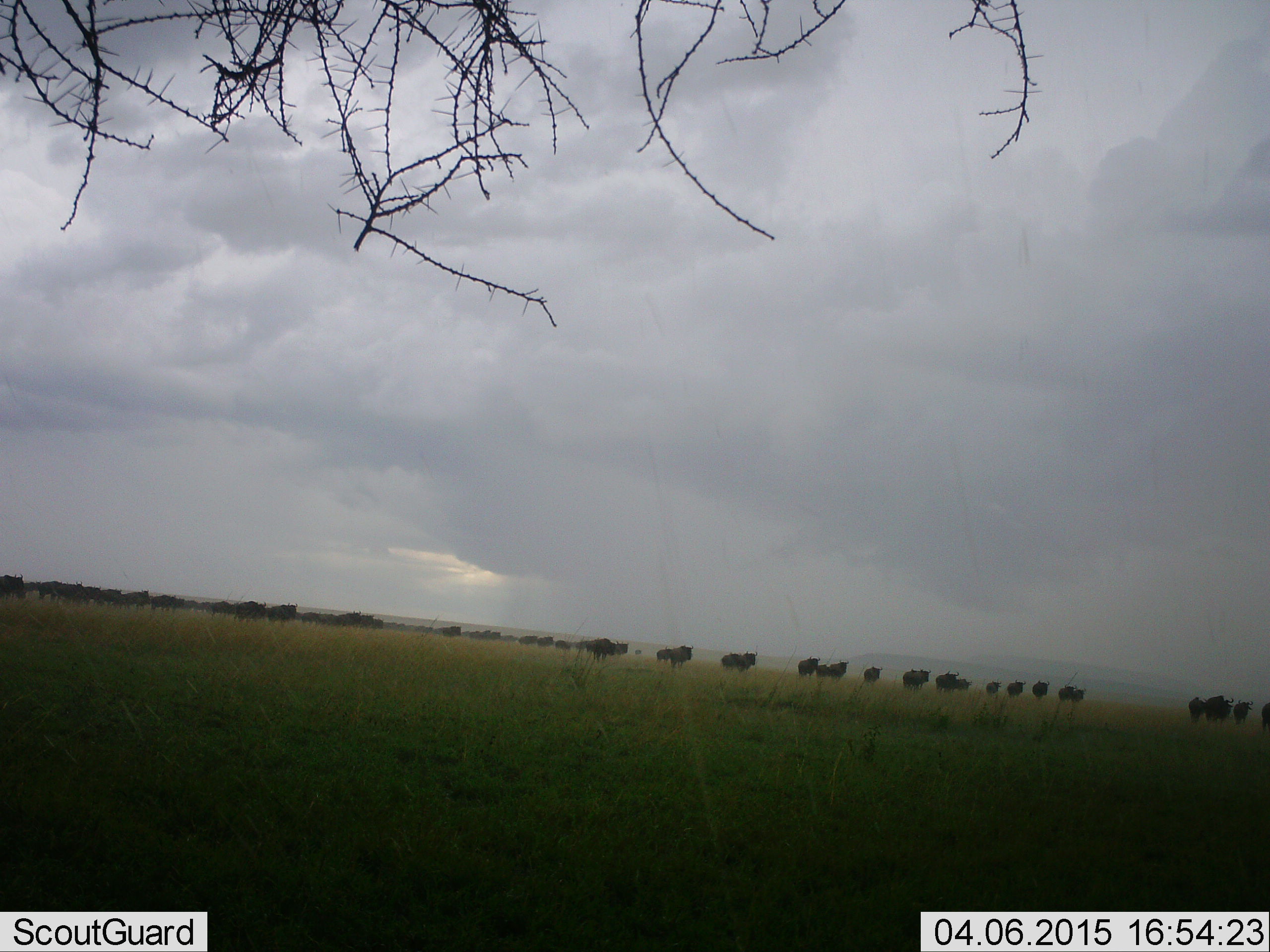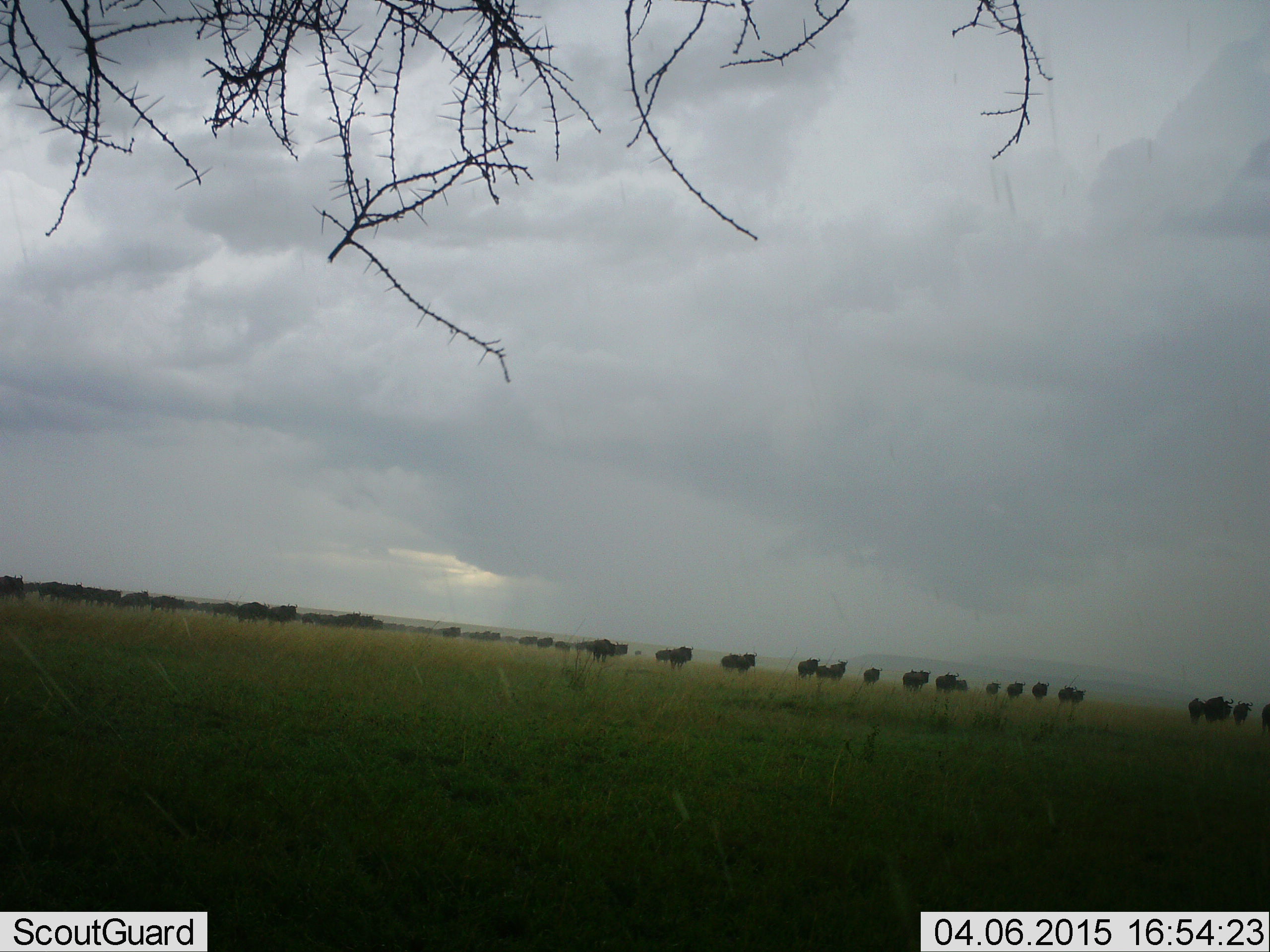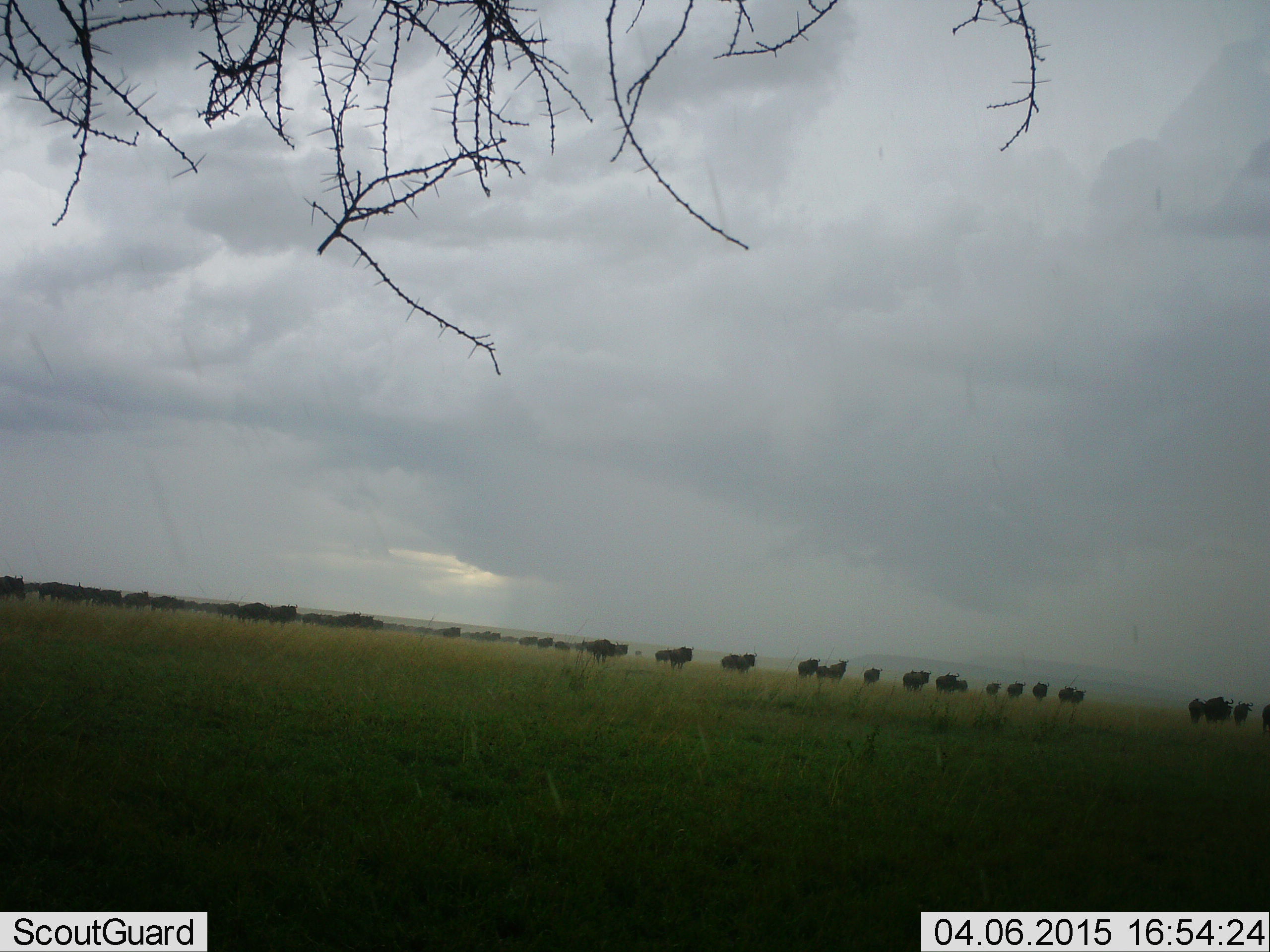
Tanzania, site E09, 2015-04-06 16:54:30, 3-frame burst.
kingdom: Animalia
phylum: Chordata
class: Mammalia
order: Artiodactyla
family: Bovidae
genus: Connochaetes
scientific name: Connochaetes taurinus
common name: blue wildebeest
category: wildebeest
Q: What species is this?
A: Wildebeest (blue wildebeest) (Connochaetes taurinus).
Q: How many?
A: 11-50.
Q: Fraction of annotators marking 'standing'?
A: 60%.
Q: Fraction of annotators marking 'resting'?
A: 0%.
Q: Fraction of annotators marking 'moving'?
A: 50%.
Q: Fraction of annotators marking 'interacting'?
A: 0%.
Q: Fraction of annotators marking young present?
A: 0%.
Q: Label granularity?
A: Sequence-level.